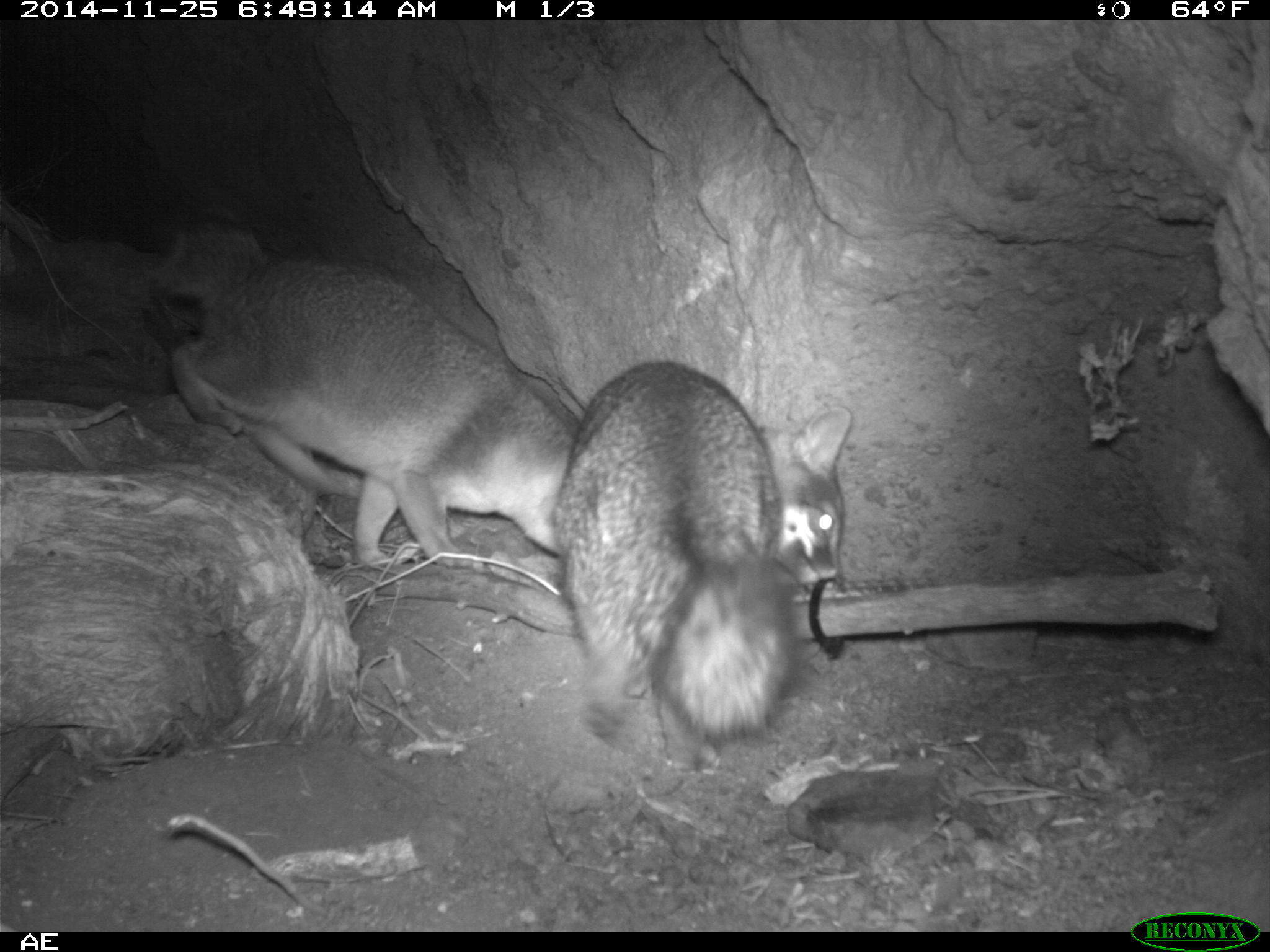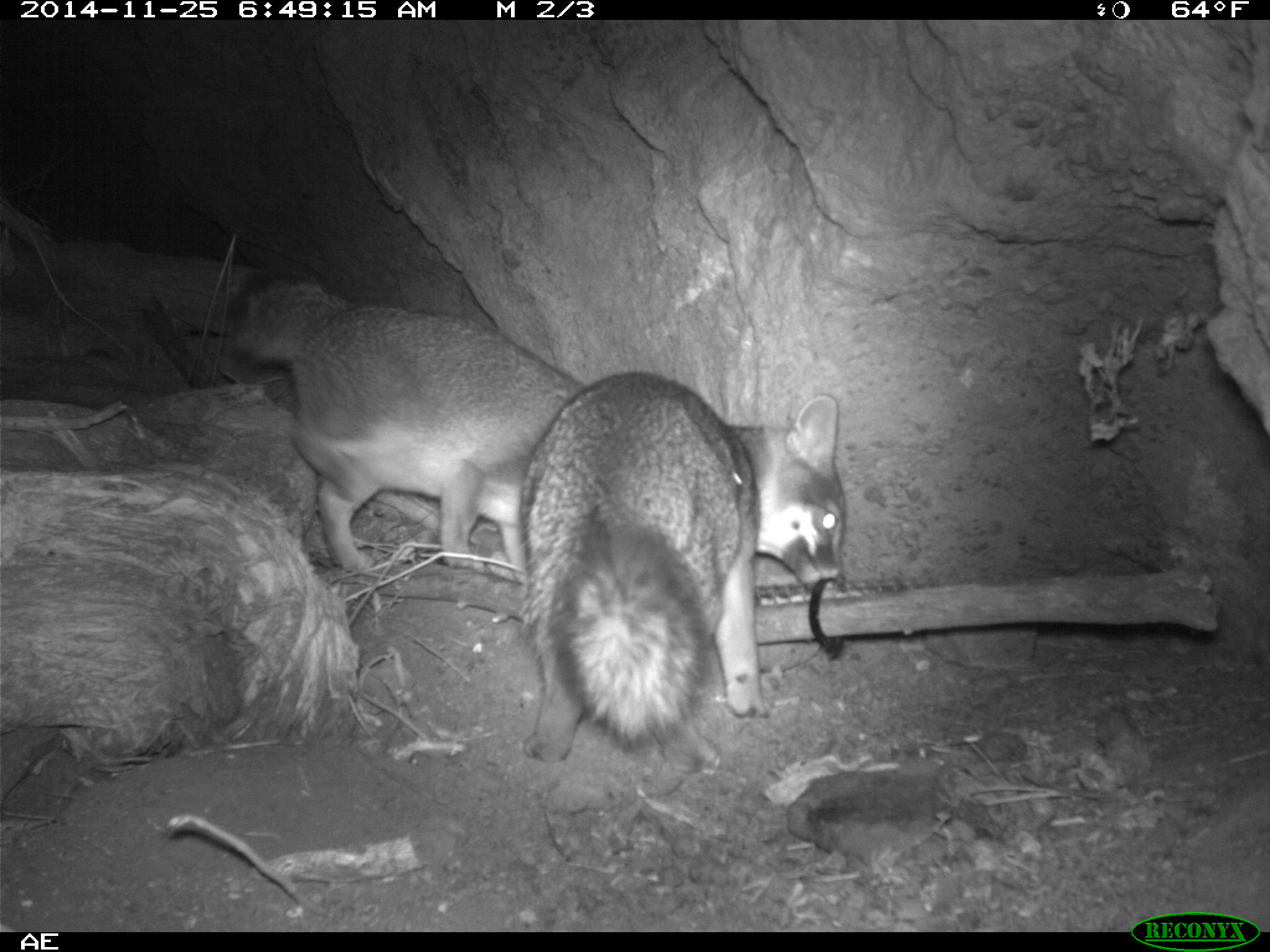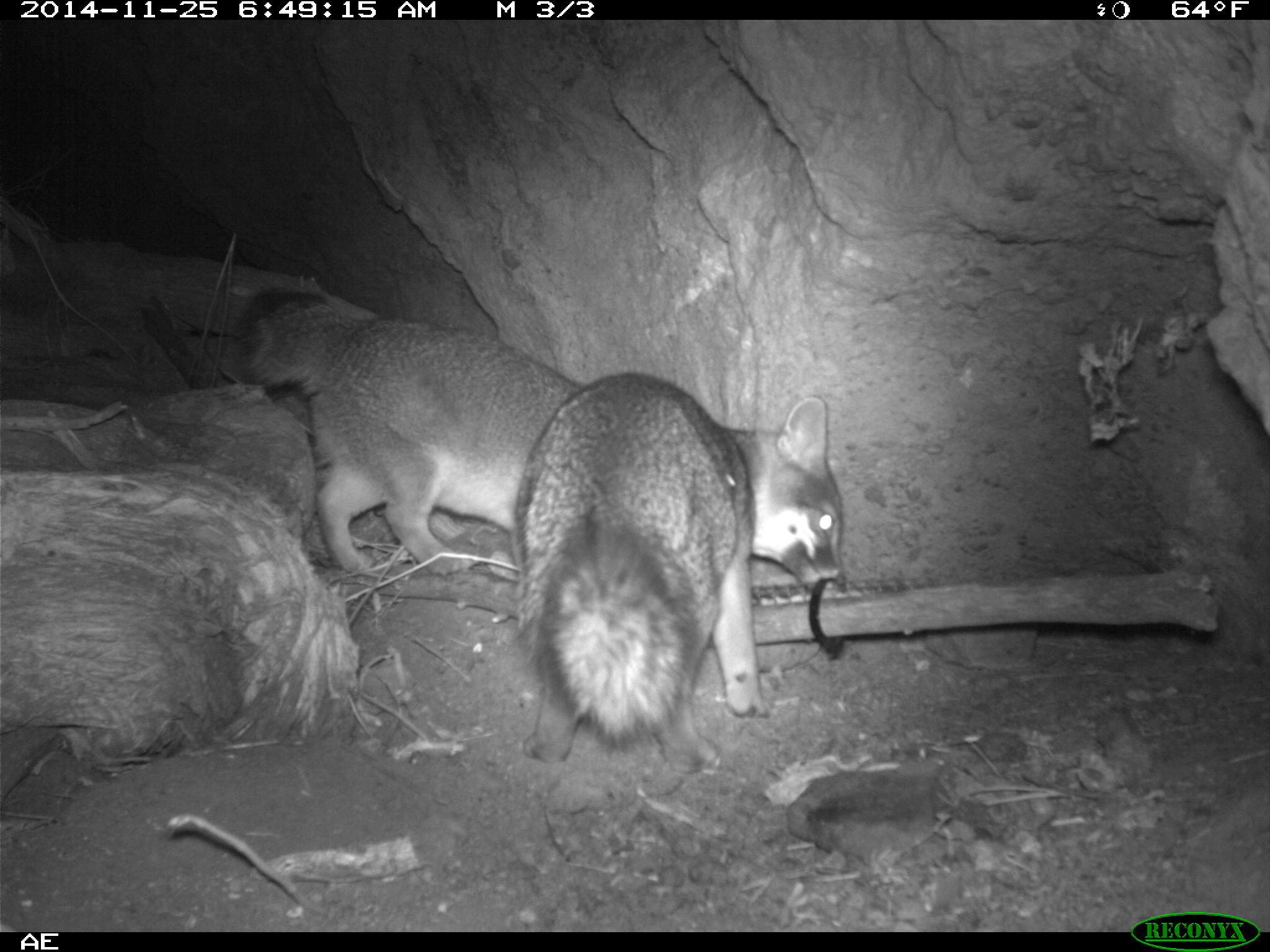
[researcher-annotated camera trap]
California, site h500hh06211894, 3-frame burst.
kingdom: Animalia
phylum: Chordata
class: Mammalia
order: Carnivora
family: Canidae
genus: Urocyon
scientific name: Urocyon littoralis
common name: island fox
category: fox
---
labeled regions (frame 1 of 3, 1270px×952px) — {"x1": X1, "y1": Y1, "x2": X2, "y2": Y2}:
fox: {"x1": 138, "y1": 218, "x2": 579, "y2": 567}; {"x1": 550, "y1": 358, "x2": 853, "y2": 771}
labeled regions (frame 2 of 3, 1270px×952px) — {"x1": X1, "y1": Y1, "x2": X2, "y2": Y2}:
fox: {"x1": 517, "y1": 370, "x2": 848, "y2": 762}; {"x1": 220, "y1": 268, "x2": 589, "y2": 568}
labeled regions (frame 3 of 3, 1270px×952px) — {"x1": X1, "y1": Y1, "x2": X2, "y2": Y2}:
fox: {"x1": 512, "y1": 372, "x2": 848, "y2": 777}; {"x1": 230, "y1": 280, "x2": 588, "y2": 574}